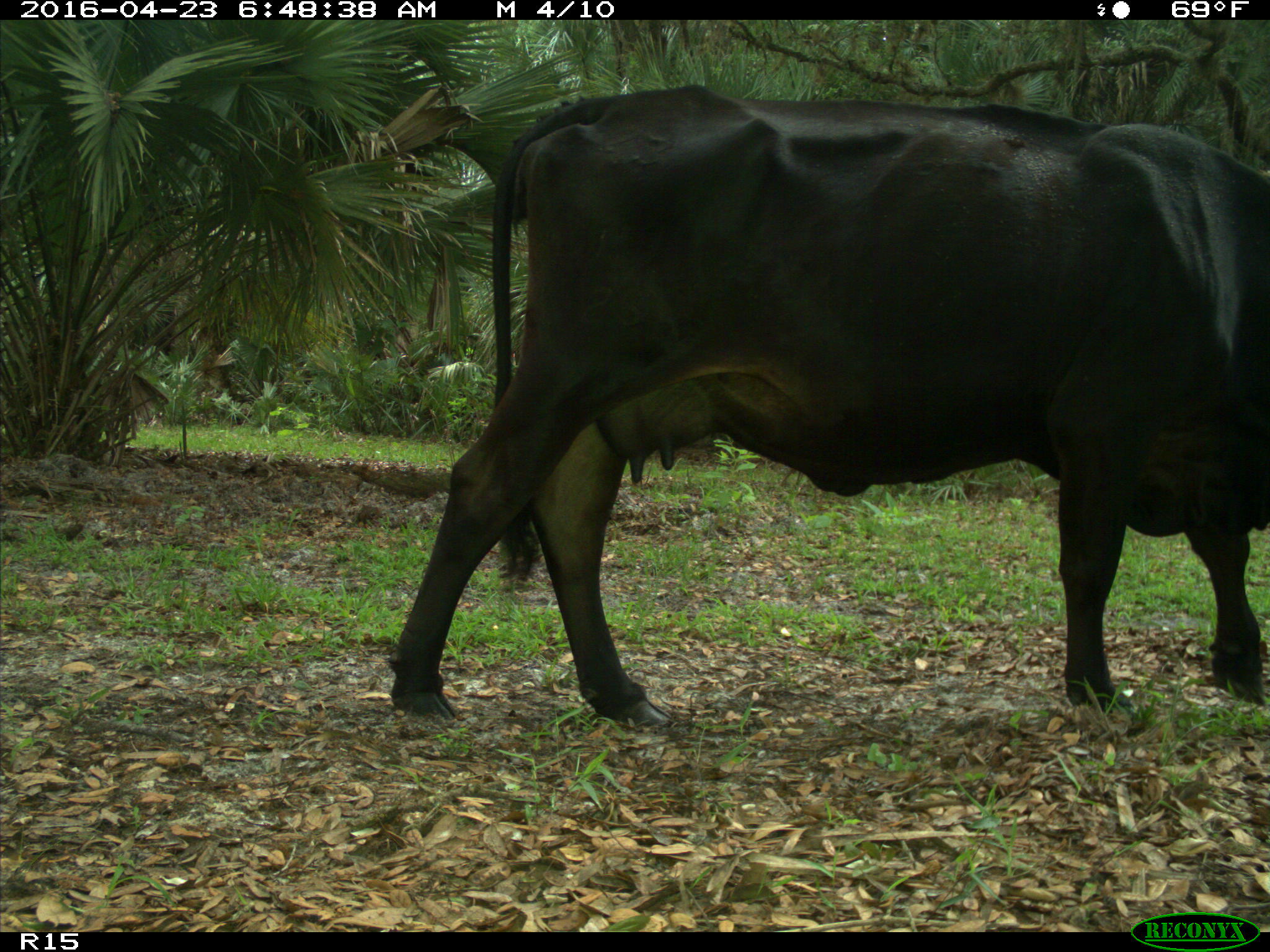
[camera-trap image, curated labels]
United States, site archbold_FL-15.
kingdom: Animalia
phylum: Chordata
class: Mammalia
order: Artiodactyla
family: Bovidae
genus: Bos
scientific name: Bos taurus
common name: domestic cow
Bos taurus (domestic cow).